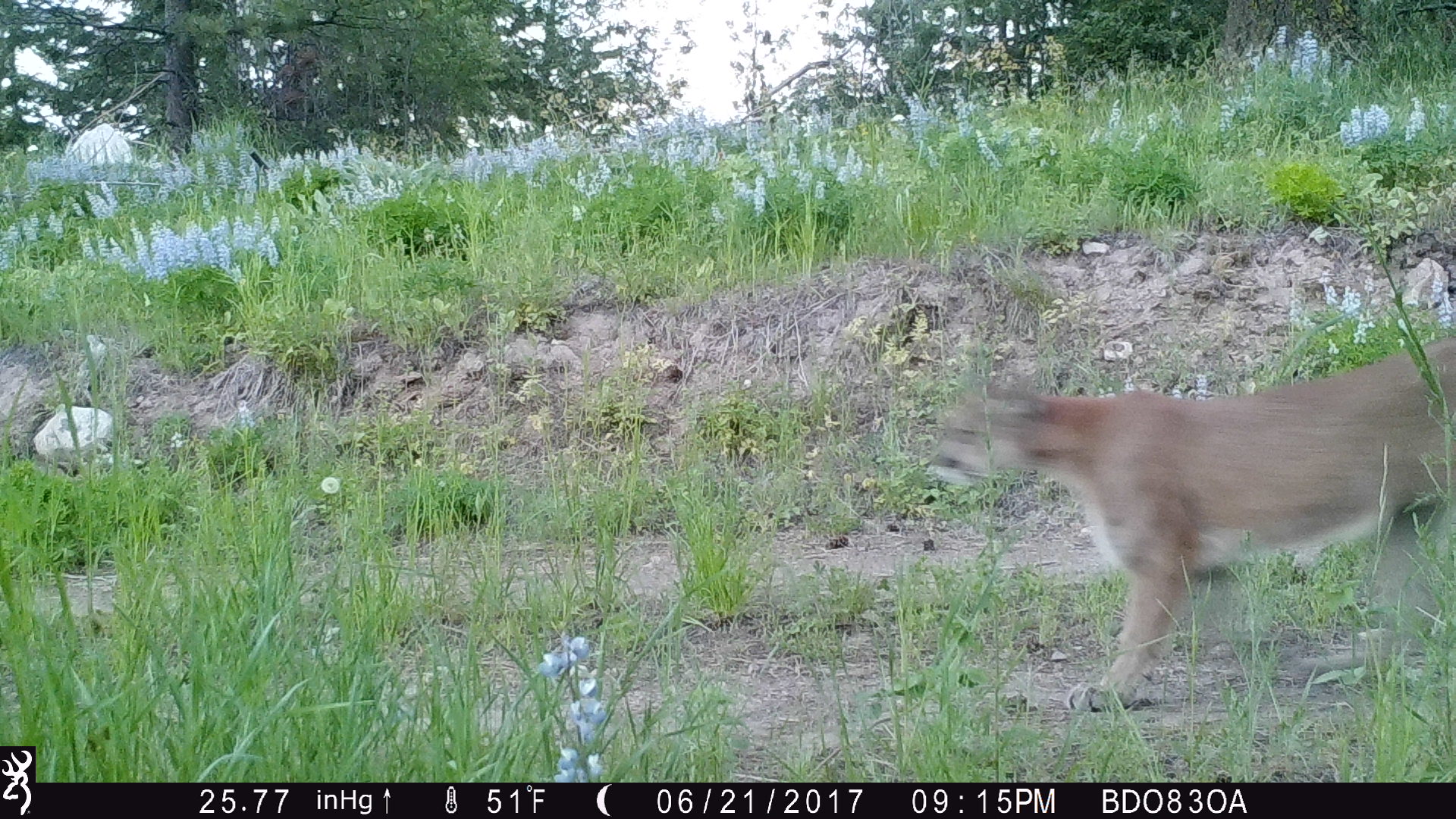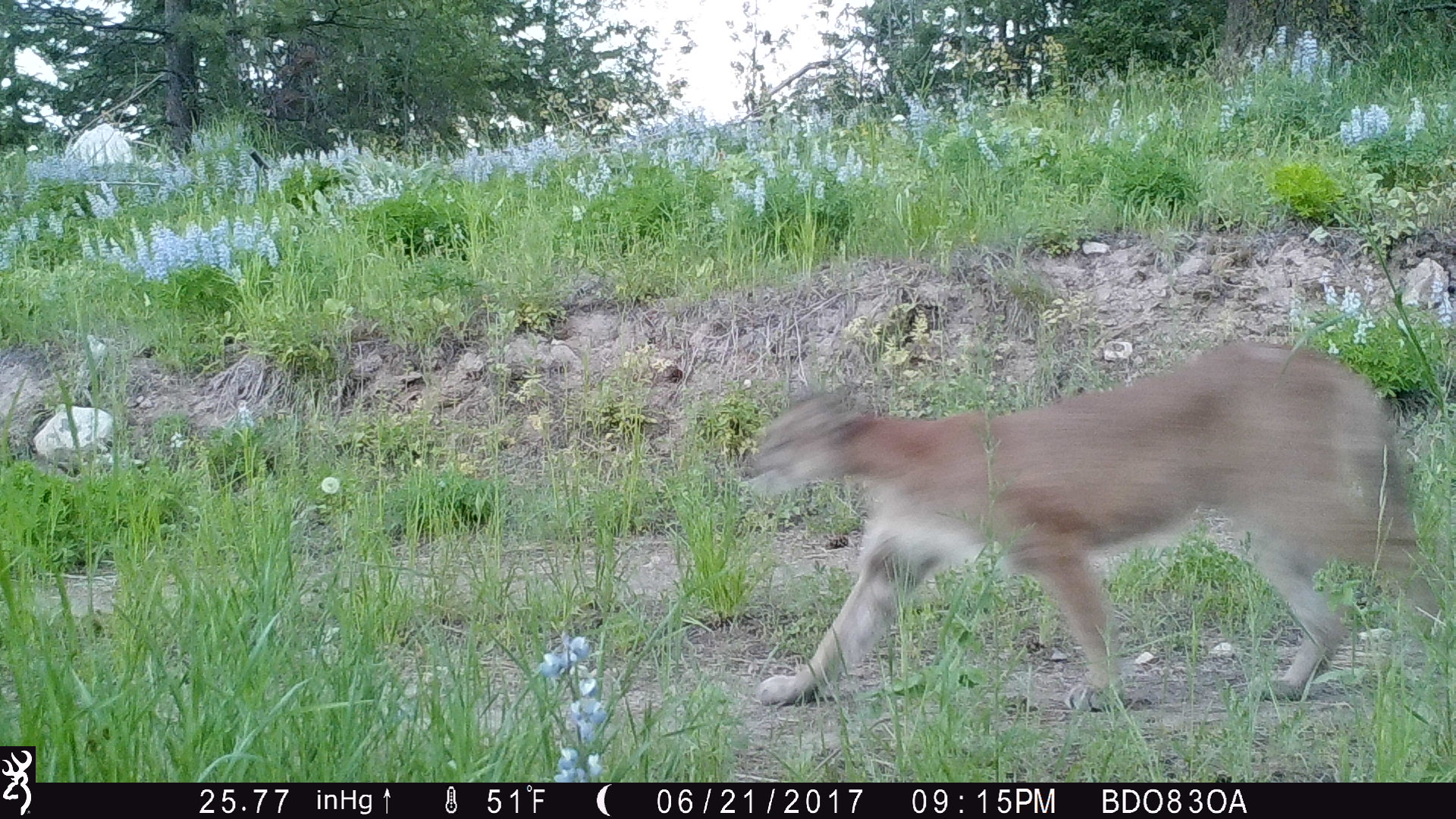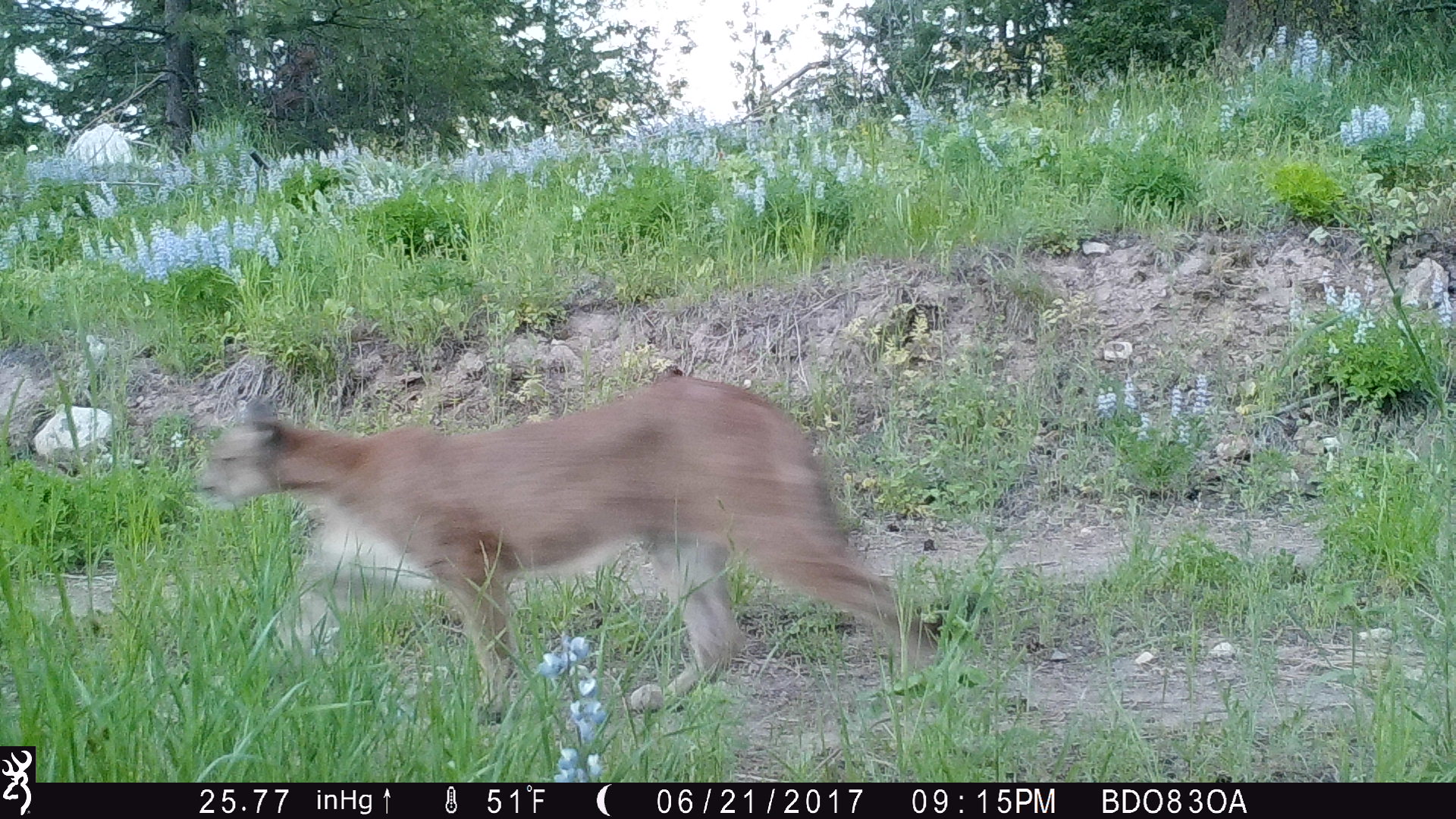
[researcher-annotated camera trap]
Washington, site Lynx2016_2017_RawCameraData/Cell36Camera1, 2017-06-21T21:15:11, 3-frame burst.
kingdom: Animalia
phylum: Chordata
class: Mammalia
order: Carnivora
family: Felidae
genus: Puma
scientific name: Puma concolor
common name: mountain lion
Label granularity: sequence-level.